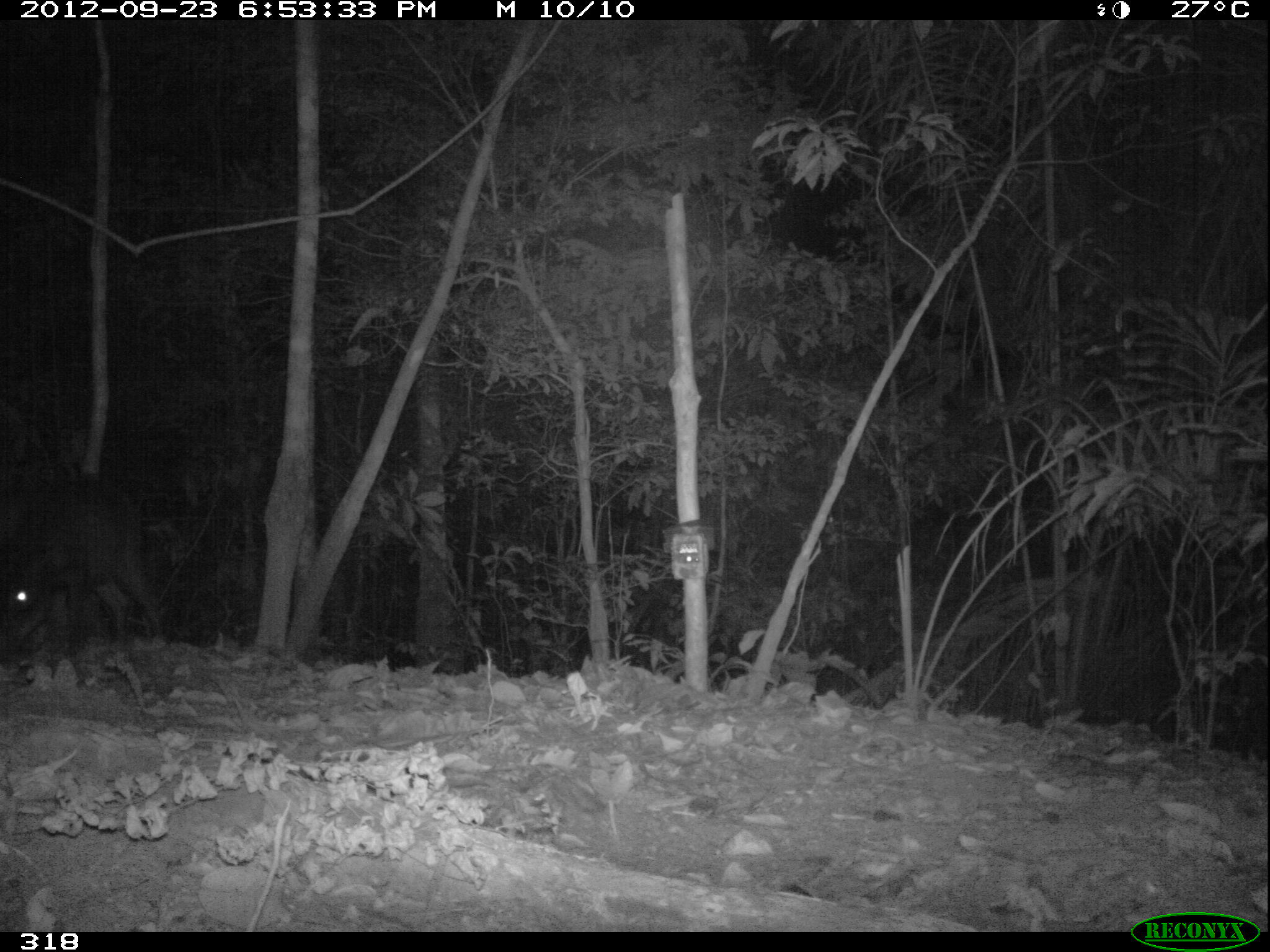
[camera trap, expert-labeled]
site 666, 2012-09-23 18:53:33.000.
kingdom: Animalia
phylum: Chordata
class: Mammalia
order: Artiodactyla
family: Tayassuidae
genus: Tayassu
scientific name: Tayassu pecari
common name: white-lipped peccary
Tayassu pecari (white-lipped peccary).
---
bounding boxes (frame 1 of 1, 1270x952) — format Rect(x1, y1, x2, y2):
tayassu pecari: Rect(0, 473, 168, 659)